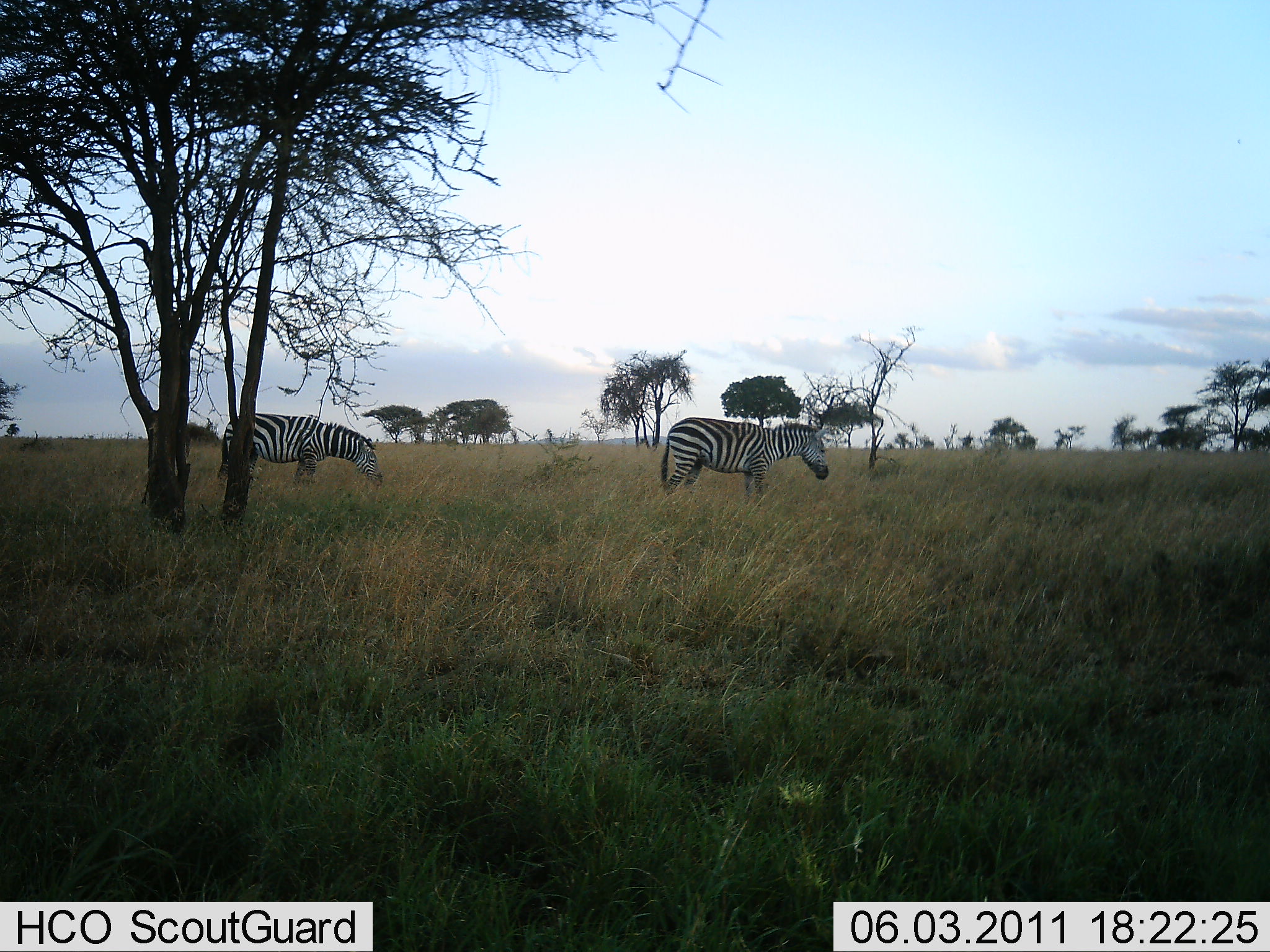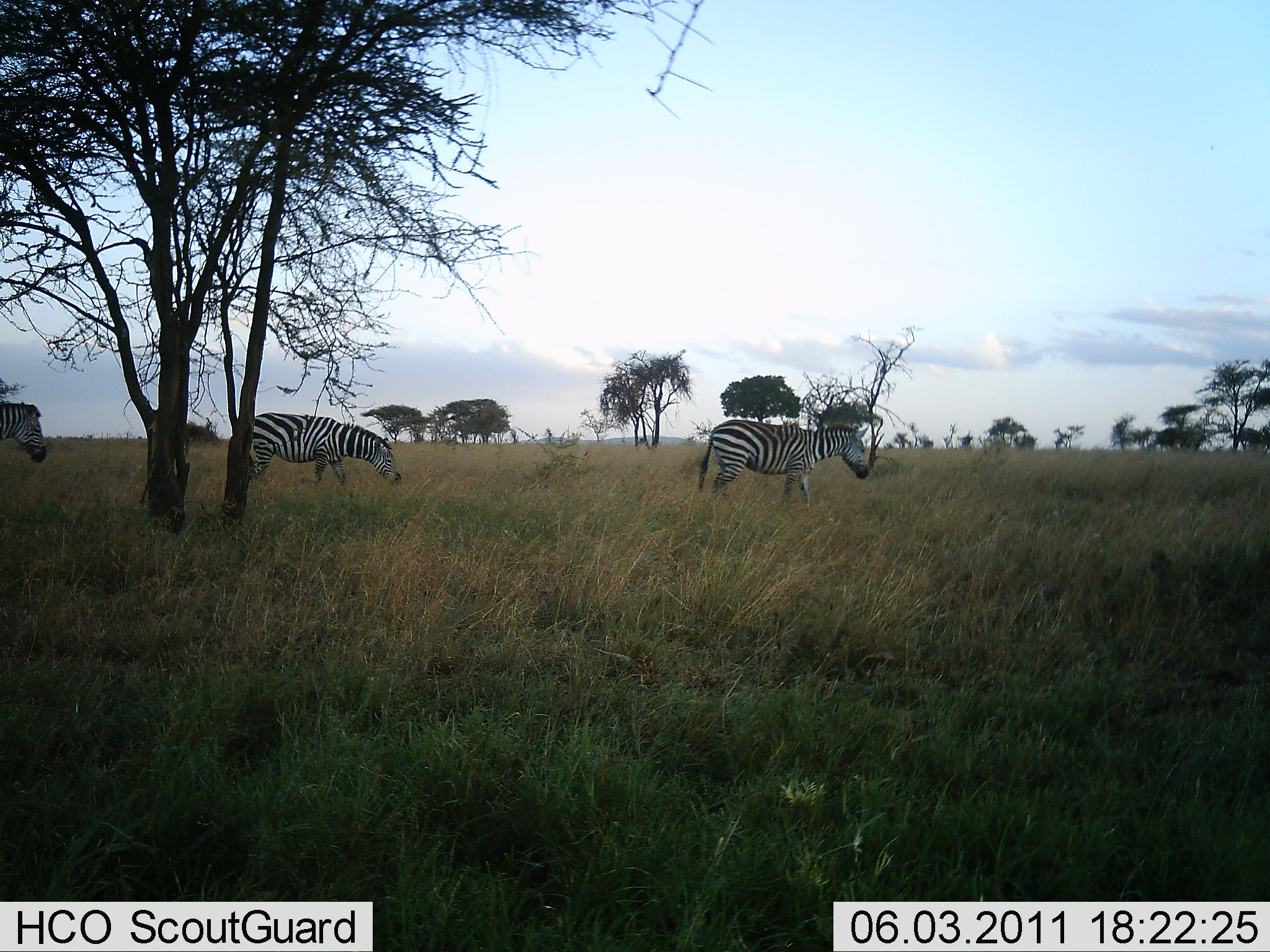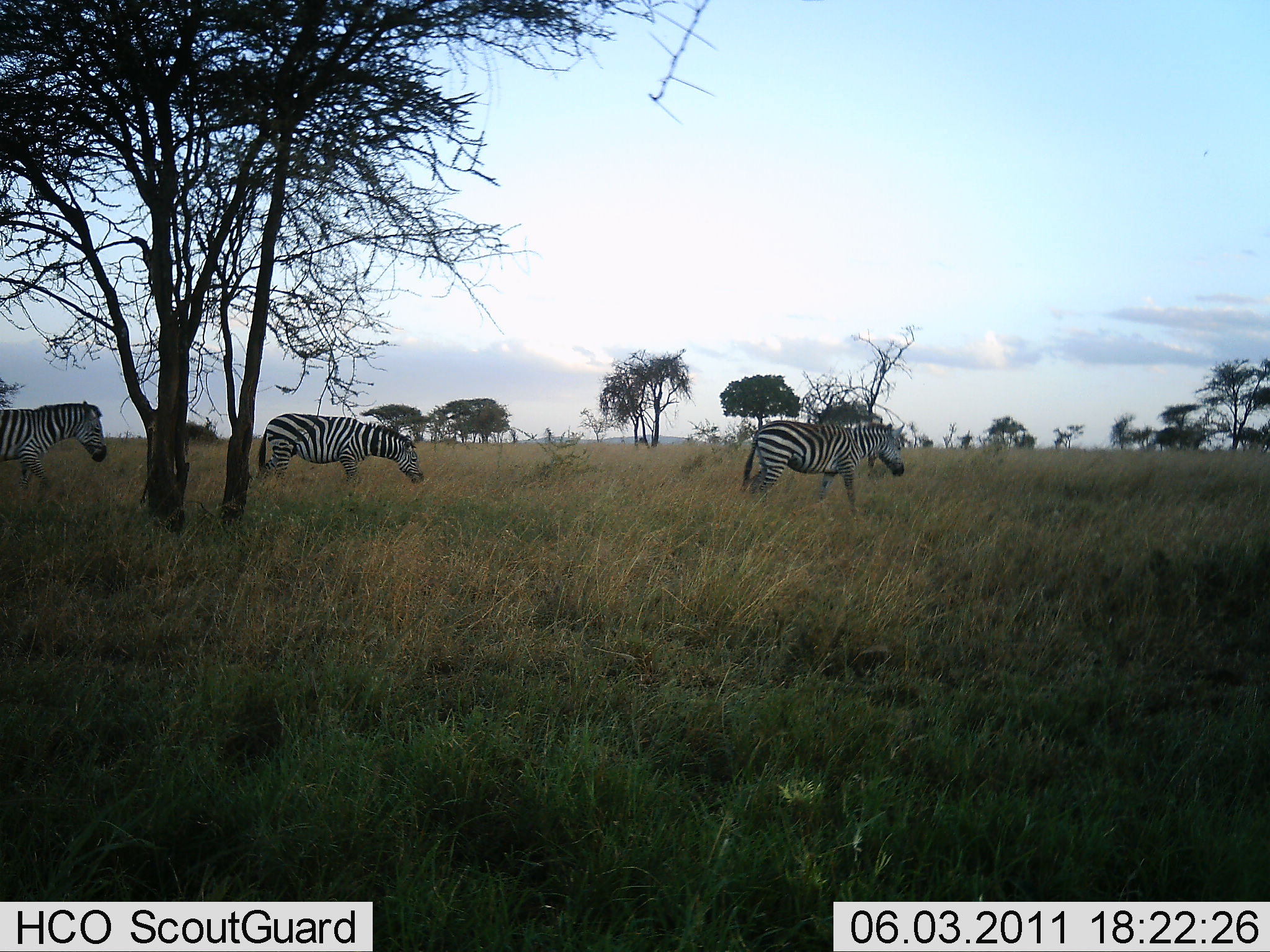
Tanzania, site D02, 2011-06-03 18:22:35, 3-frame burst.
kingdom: Animalia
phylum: Chordata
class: Mammalia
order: Perissodactyla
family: Equidae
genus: Equus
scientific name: Equus quagga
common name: plains zebra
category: zebra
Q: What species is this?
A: Zebra (plains zebra) (Equus quagga).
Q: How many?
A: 3.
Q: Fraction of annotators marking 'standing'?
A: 0%.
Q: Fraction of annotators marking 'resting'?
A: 0%.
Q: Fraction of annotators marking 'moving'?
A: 100%.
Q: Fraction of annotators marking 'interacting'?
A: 0%.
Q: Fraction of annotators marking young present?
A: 0%.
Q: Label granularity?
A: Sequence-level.